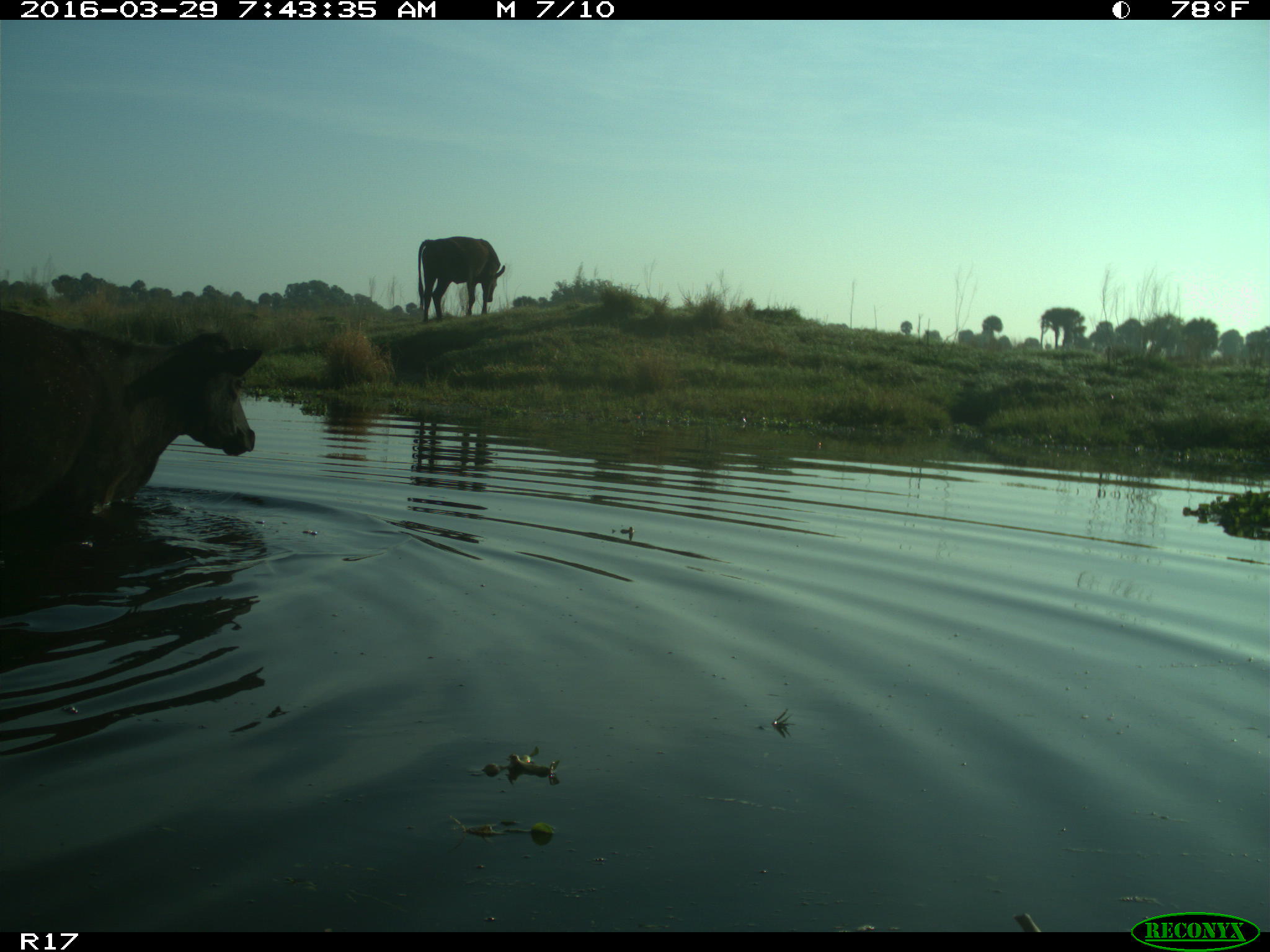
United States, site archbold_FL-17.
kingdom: Animalia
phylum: Chordata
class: Mammalia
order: Artiodactyla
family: Bovidae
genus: Bos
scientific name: Bos taurus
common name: domestic cow